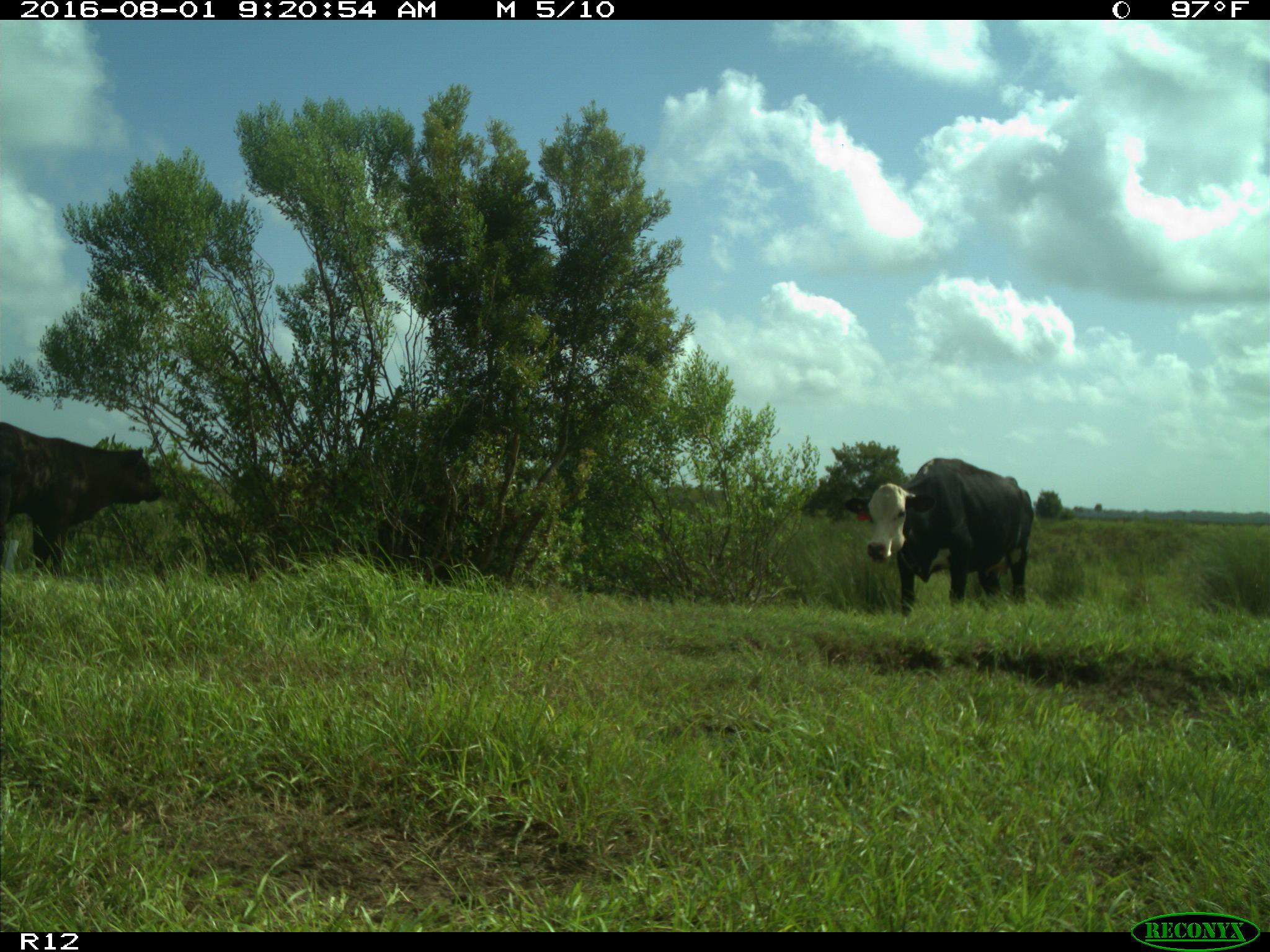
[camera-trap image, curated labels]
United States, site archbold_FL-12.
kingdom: Animalia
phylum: Chordata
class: Mammalia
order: Artiodactyla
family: Bovidae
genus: Bos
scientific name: Bos taurus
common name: domestic cow